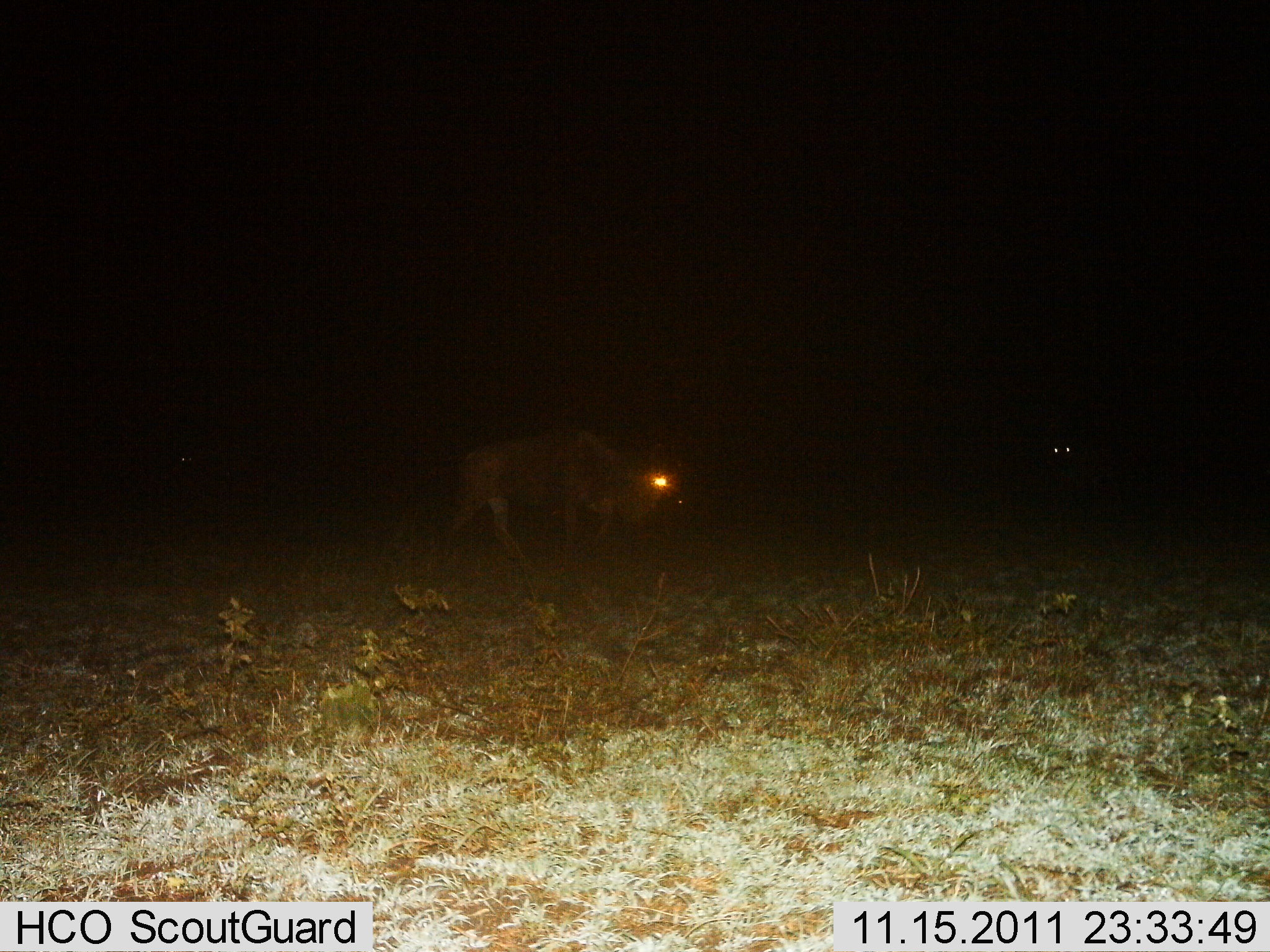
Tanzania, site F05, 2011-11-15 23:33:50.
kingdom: Animalia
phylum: Chordata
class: Mammalia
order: Artiodactyla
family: Bovidae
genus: Connochaetes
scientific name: Connochaetes taurinus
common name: blue wildebeest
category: wildebeest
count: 2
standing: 25%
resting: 0%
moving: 92%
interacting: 0%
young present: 0%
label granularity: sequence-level